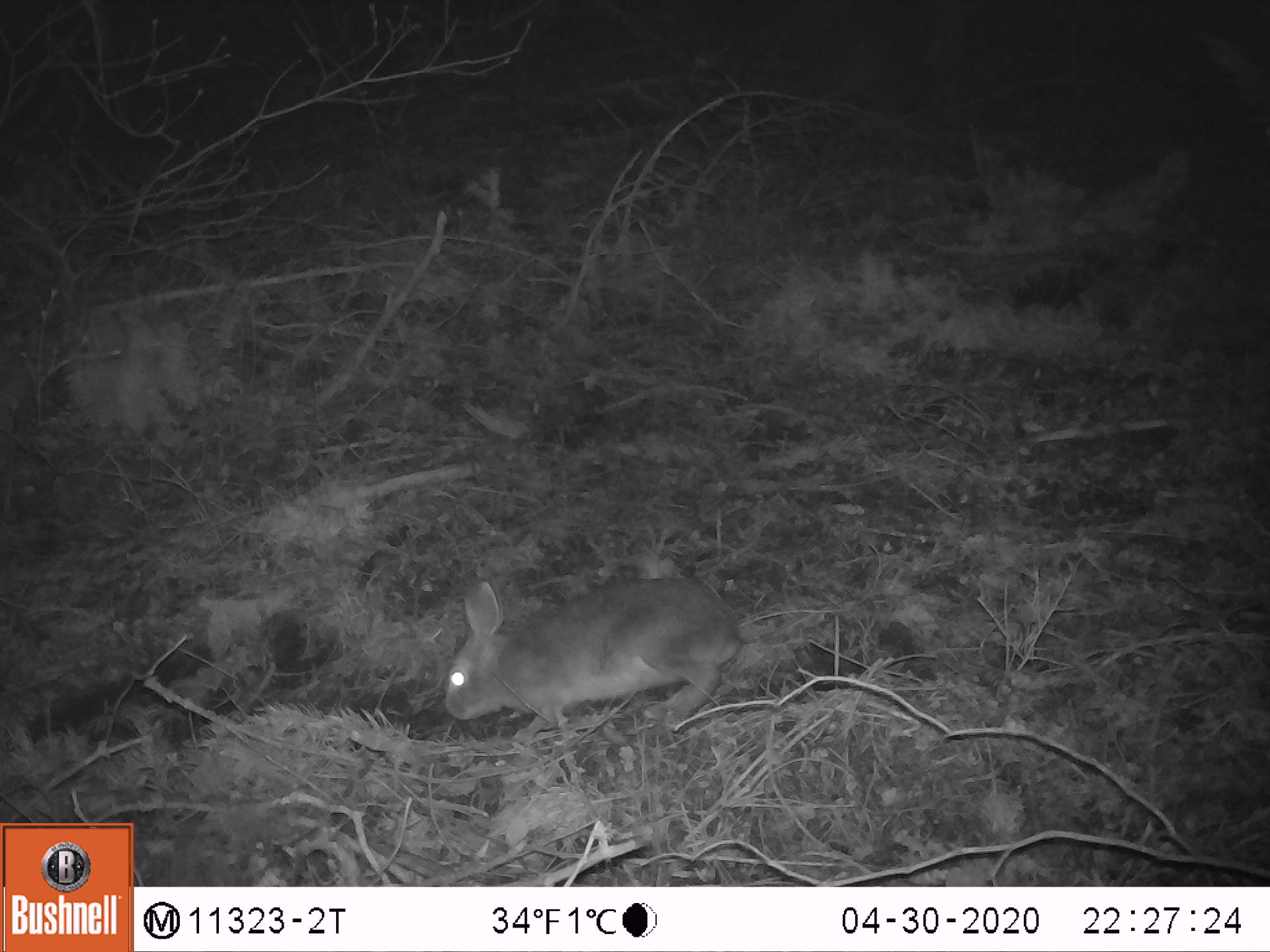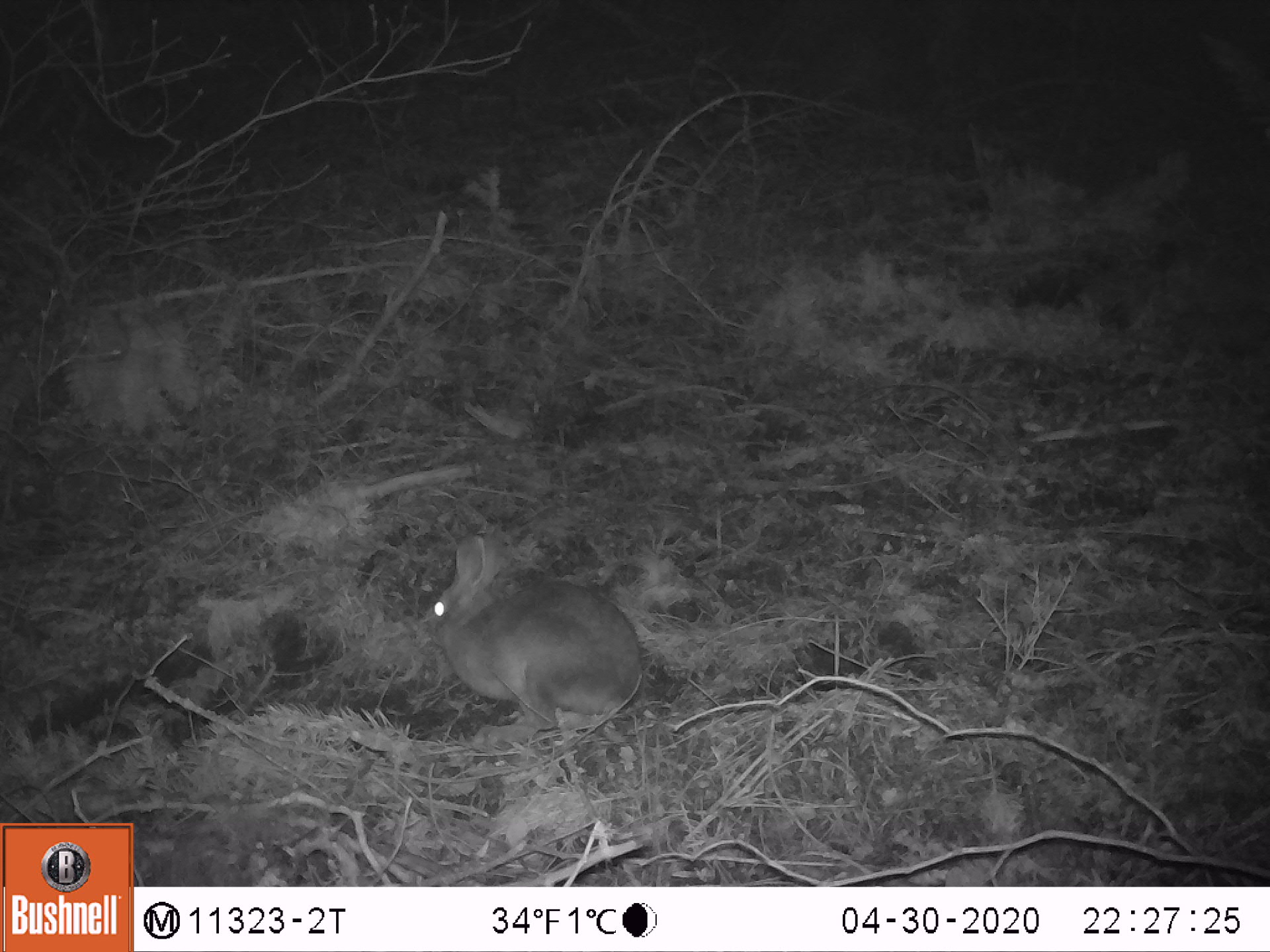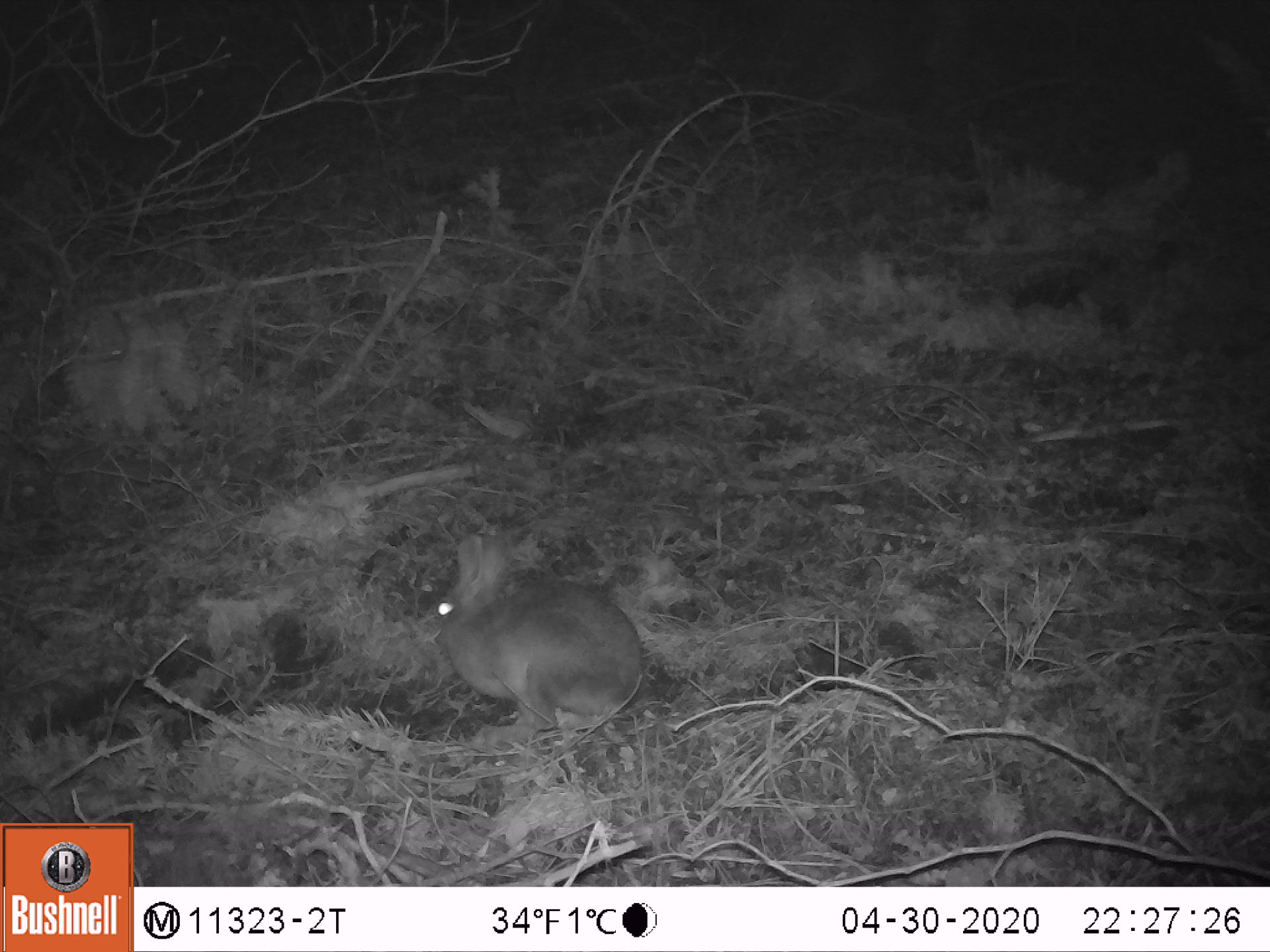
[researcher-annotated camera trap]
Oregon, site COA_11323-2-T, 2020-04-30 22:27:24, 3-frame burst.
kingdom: Animalia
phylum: Chordata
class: Mammalia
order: Lagomorpha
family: Leporidae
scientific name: Leporidae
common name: hares and rabbits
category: leporidae family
Leporidae family (hares and rabbits) (Leporidae).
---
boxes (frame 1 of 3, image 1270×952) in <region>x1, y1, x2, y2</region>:
leporidae family: <region>434, 564, 742, 733</region>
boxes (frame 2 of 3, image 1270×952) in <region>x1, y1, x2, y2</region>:
leporidae family: <region>421, 531, 644, 740</region>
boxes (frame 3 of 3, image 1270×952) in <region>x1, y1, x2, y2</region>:
leporidae family: <region>411, 527, 652, 745</region>